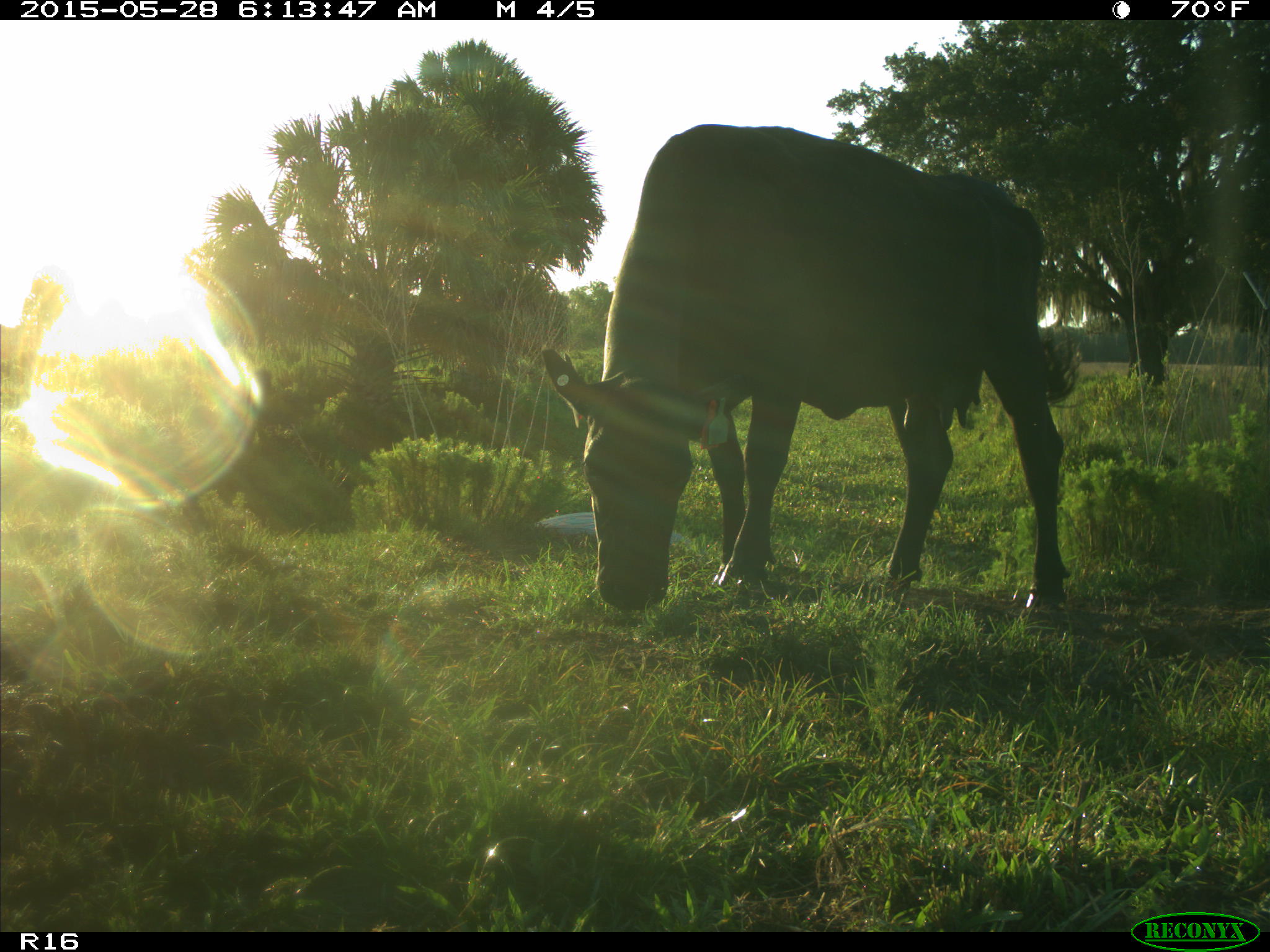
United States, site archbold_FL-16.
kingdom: Animalia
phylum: Chordata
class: Mammalia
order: Artiodactyla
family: Bovidae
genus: Bos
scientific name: Bos taurus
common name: domestic cow